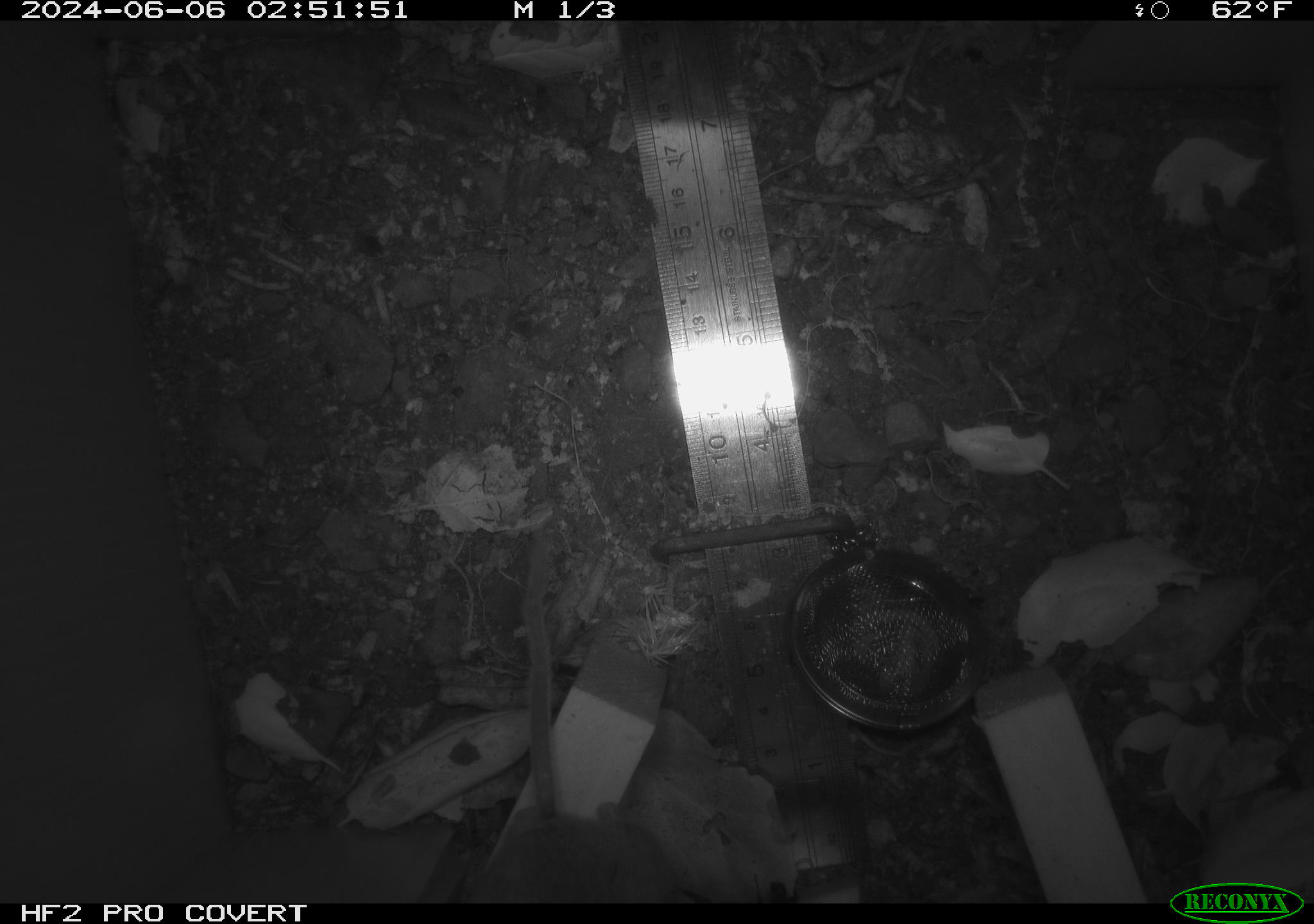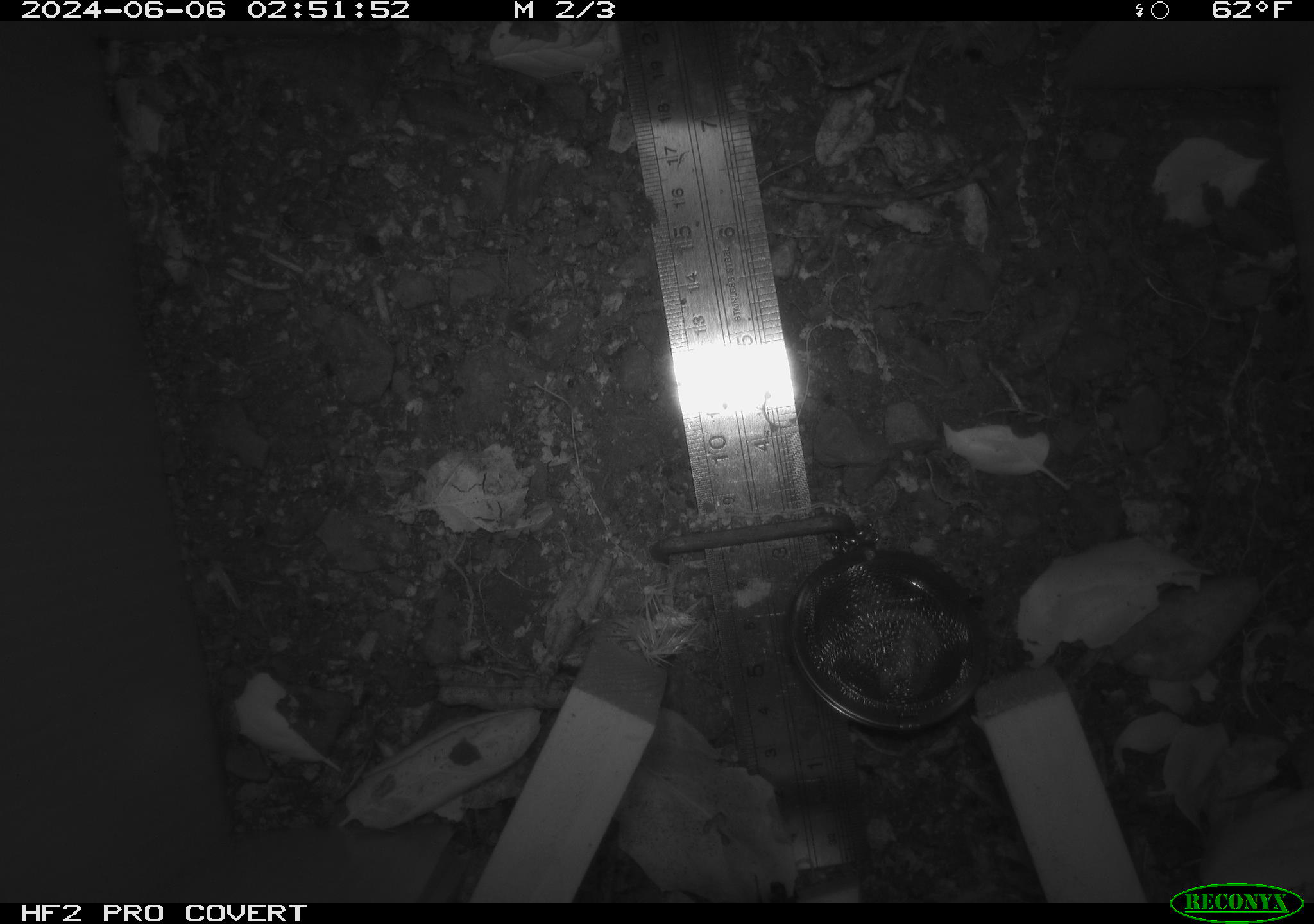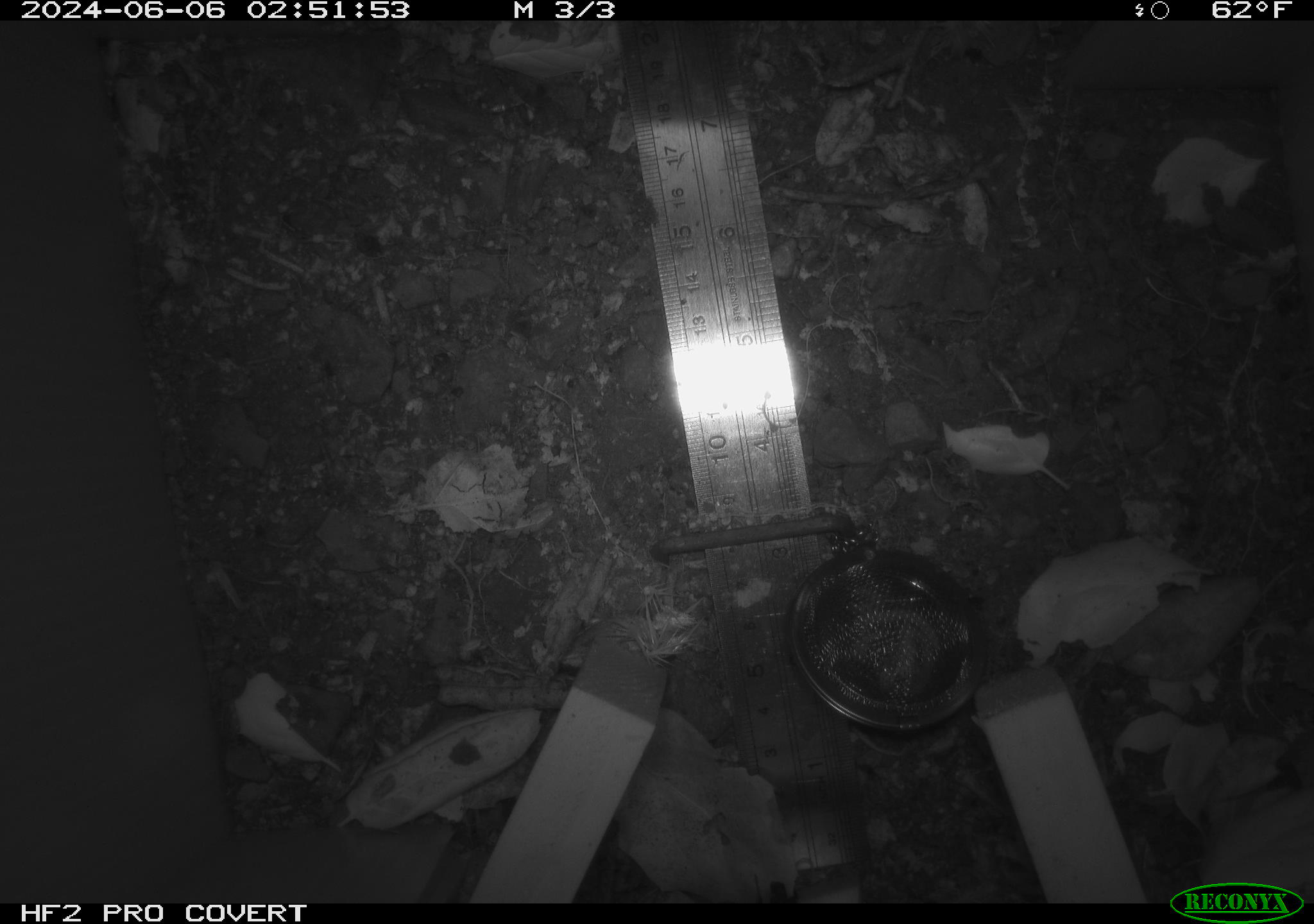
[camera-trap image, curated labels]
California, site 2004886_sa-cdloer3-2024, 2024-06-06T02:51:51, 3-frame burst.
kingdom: Animalia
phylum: Chordata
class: Mammalia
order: Rodentia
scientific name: Rodentia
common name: rodent